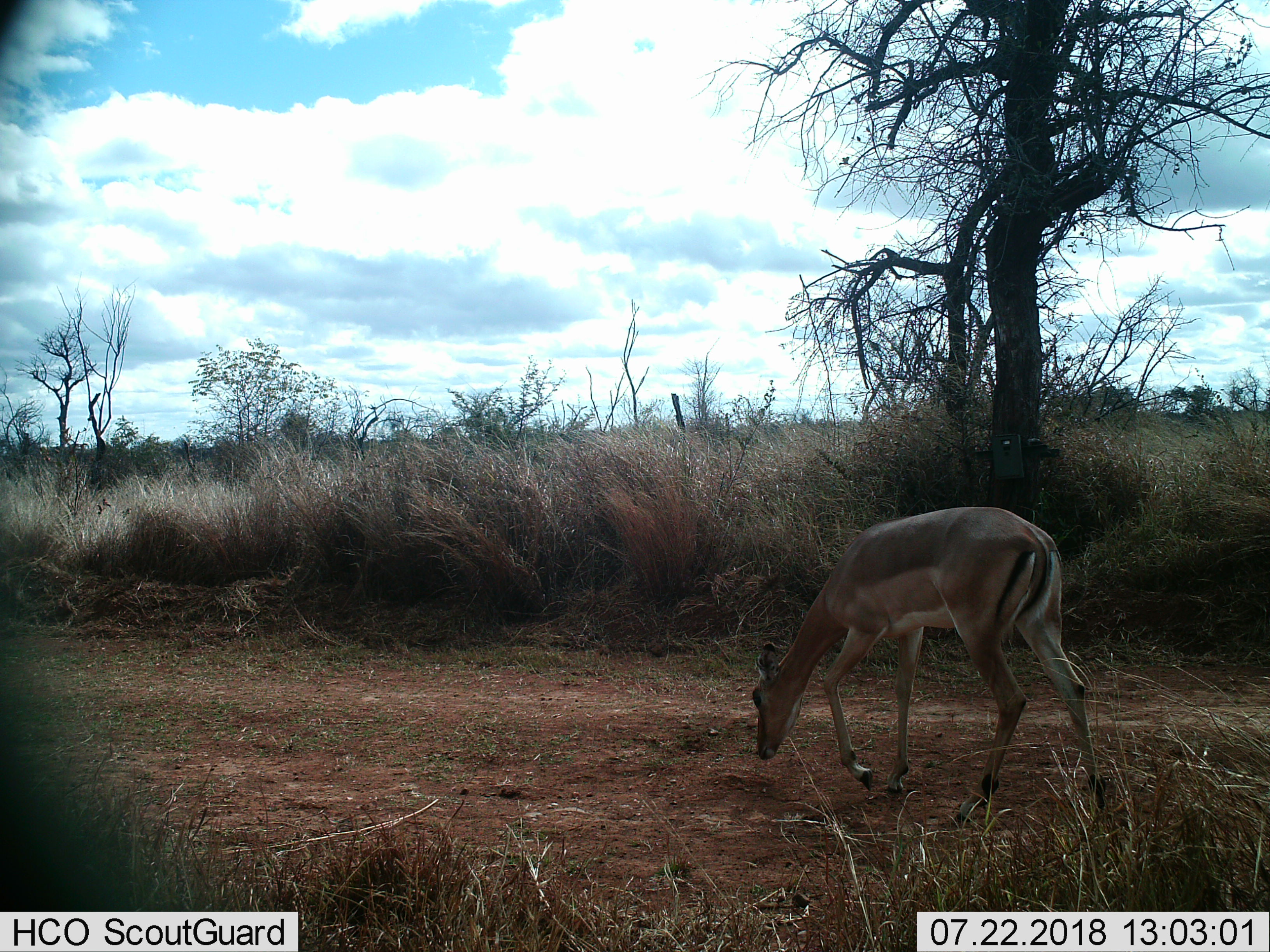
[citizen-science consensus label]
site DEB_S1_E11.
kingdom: Animalia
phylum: Chordata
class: Mammalia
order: Artiodactyla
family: Bovidae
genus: Aepyceros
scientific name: Aepyceros melampus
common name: impala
Impala (Aepyceros melampus), count 1. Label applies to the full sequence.